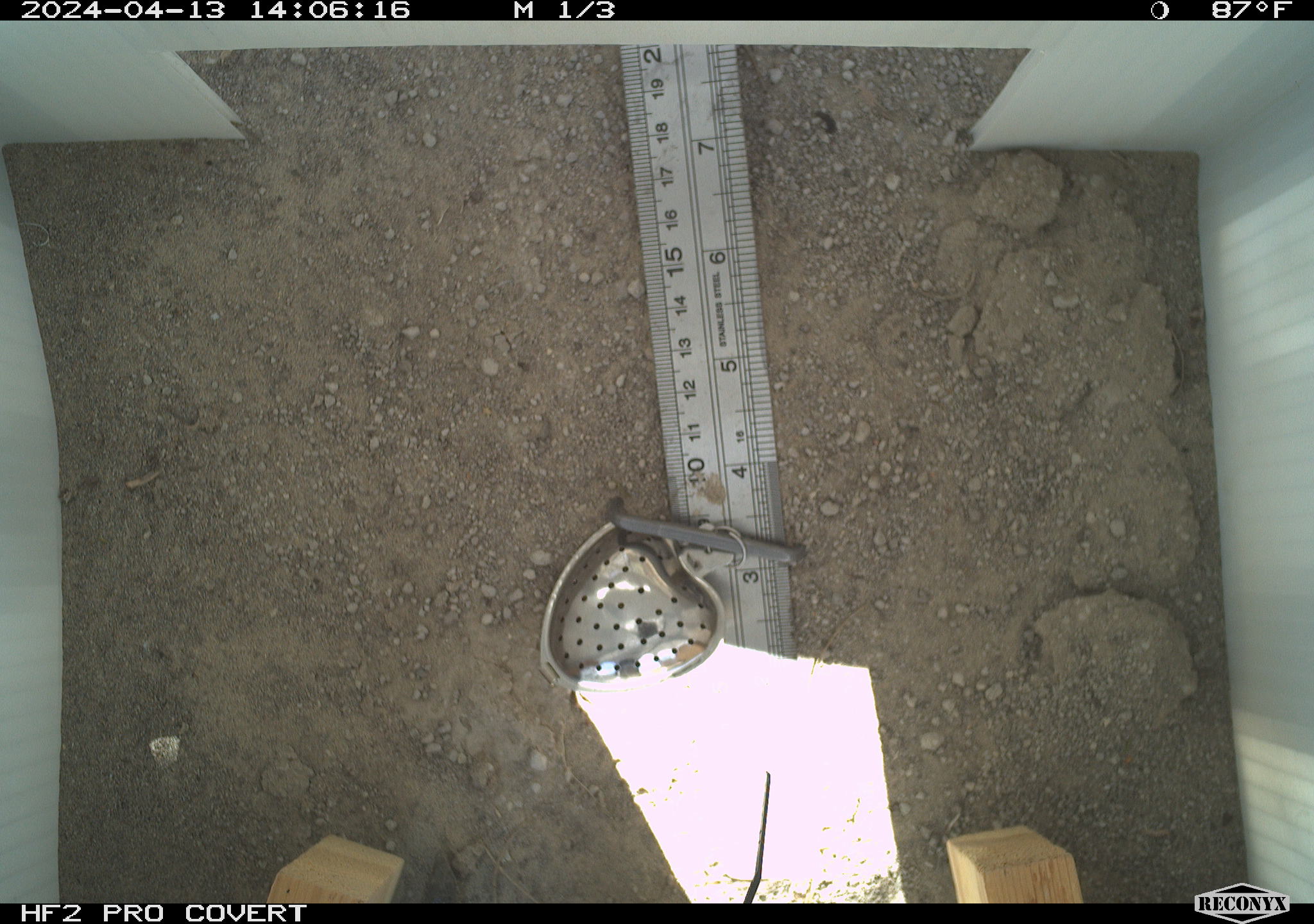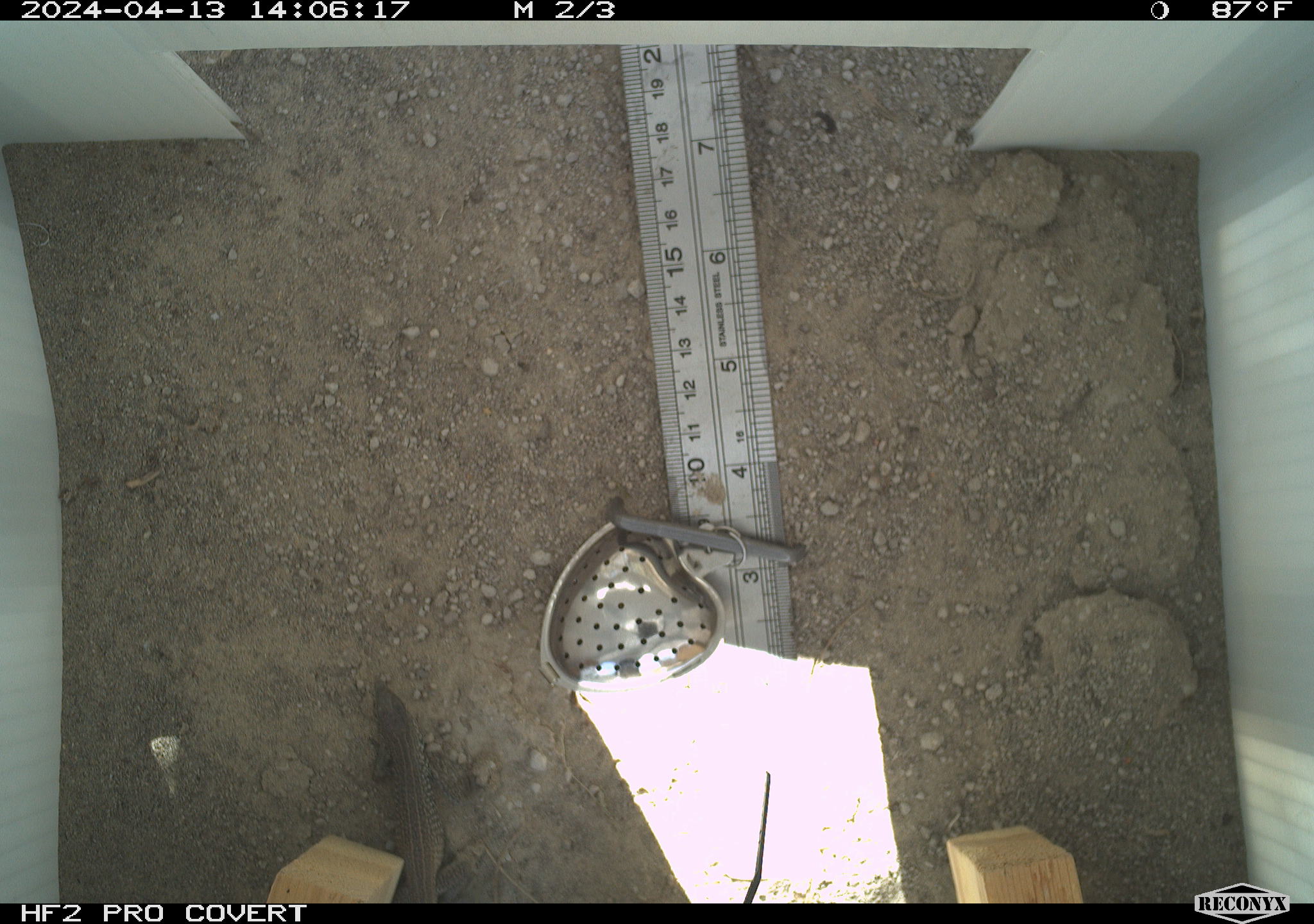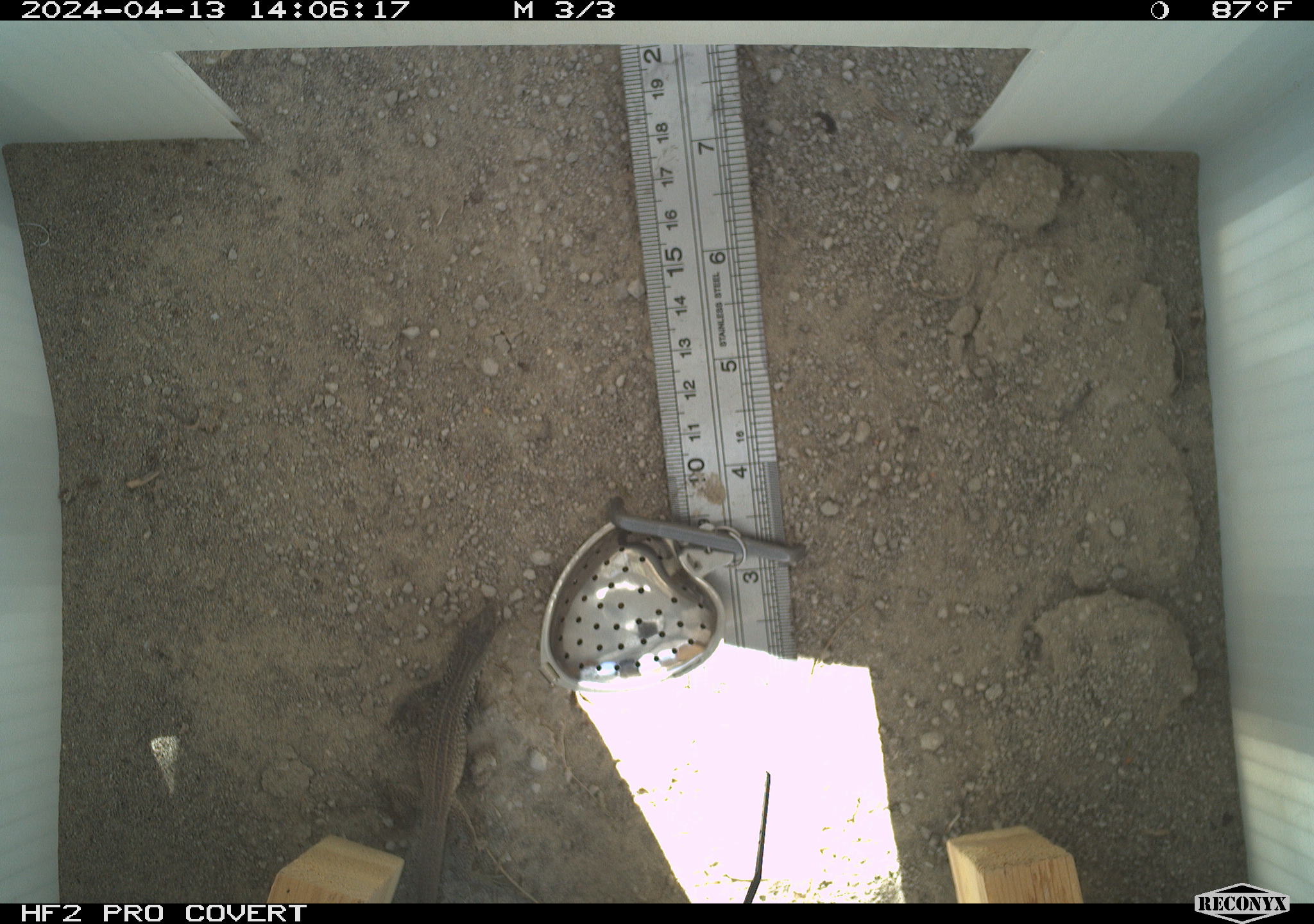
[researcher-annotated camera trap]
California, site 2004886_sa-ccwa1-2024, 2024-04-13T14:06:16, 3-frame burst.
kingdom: Animalia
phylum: Chordata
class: Reptilia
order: Squamata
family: Teiidae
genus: Aspidoscelis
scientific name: Aspidoscelis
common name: whiptail lizards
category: aspidoscelis species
Aspidoscelis species (whiptail lizards) (Aspidoscelis).